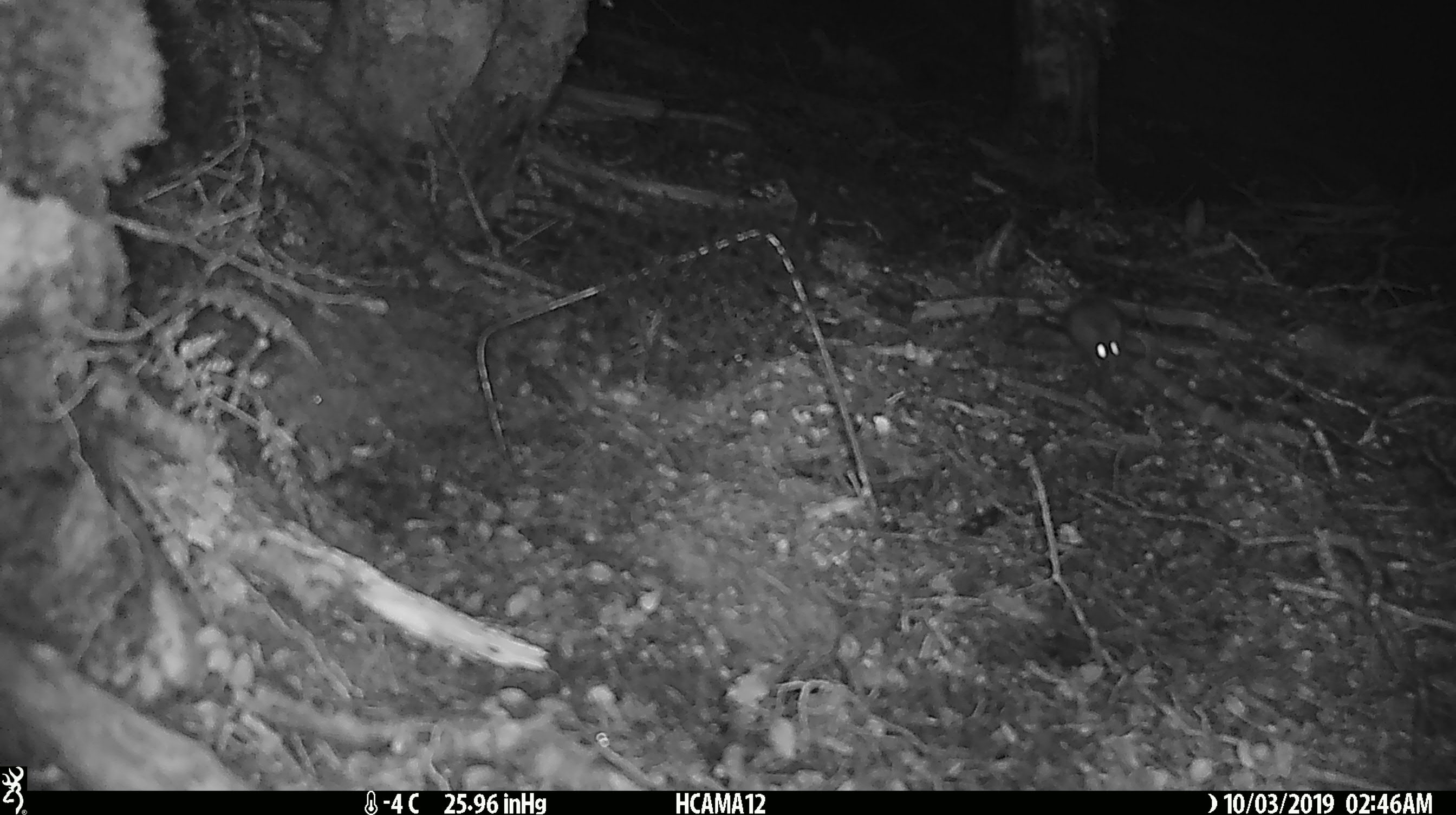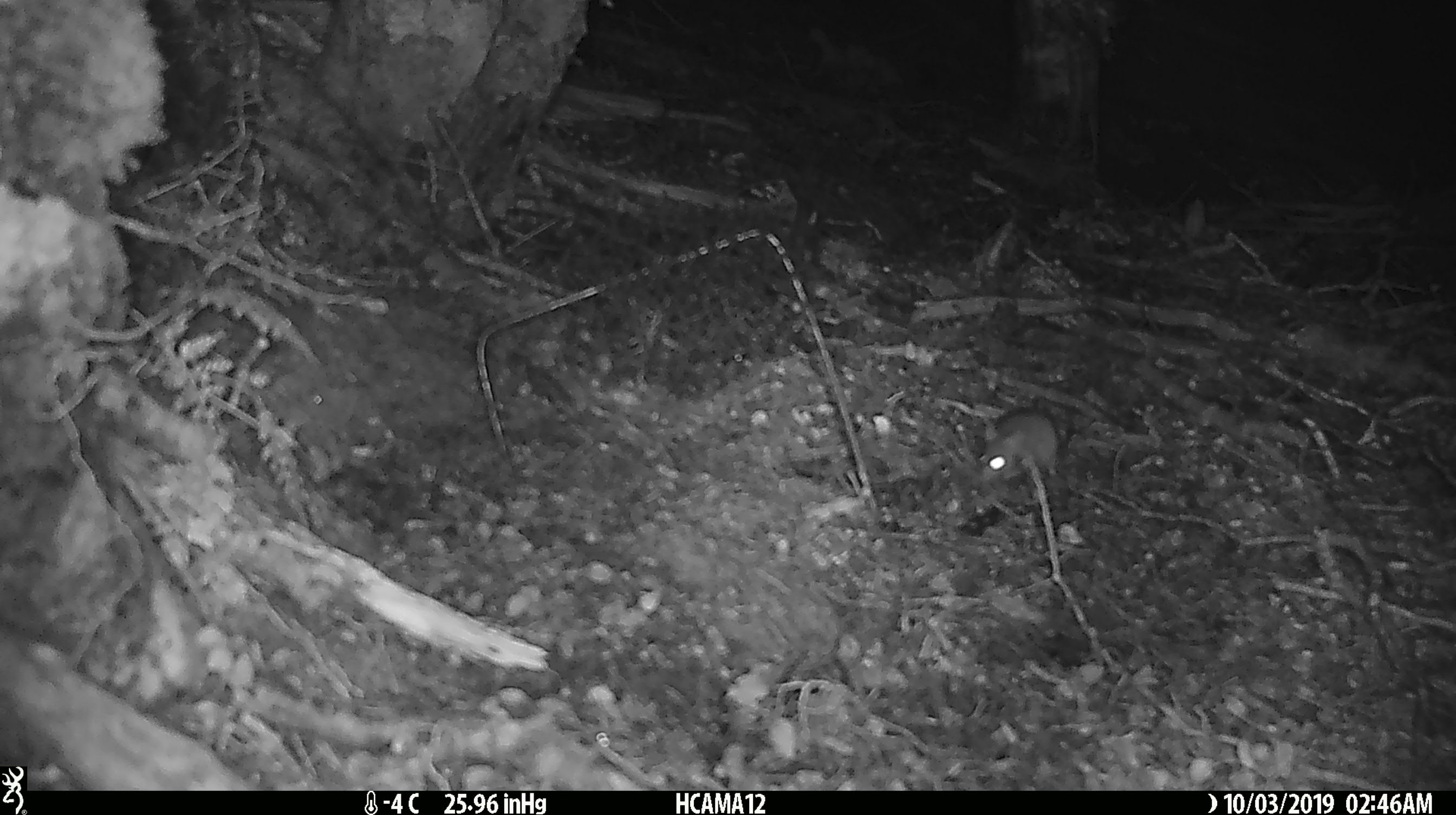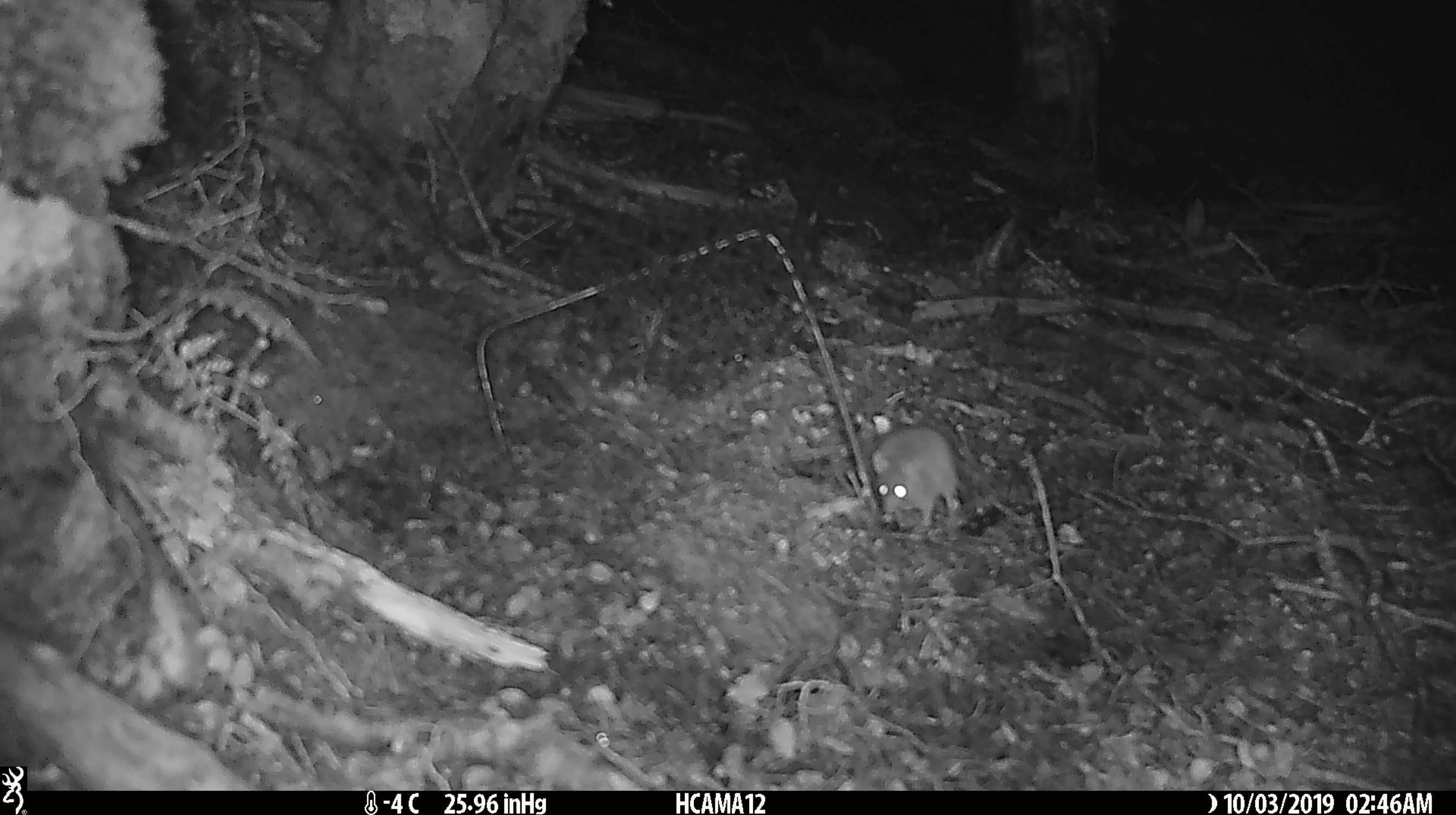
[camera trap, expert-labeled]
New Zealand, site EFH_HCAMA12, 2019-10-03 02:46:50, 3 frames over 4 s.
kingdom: Animalia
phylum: Chordata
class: Mammalia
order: Rodentia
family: Muridae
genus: Mus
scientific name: Mus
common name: mouse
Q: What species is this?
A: Mouse (Mus).